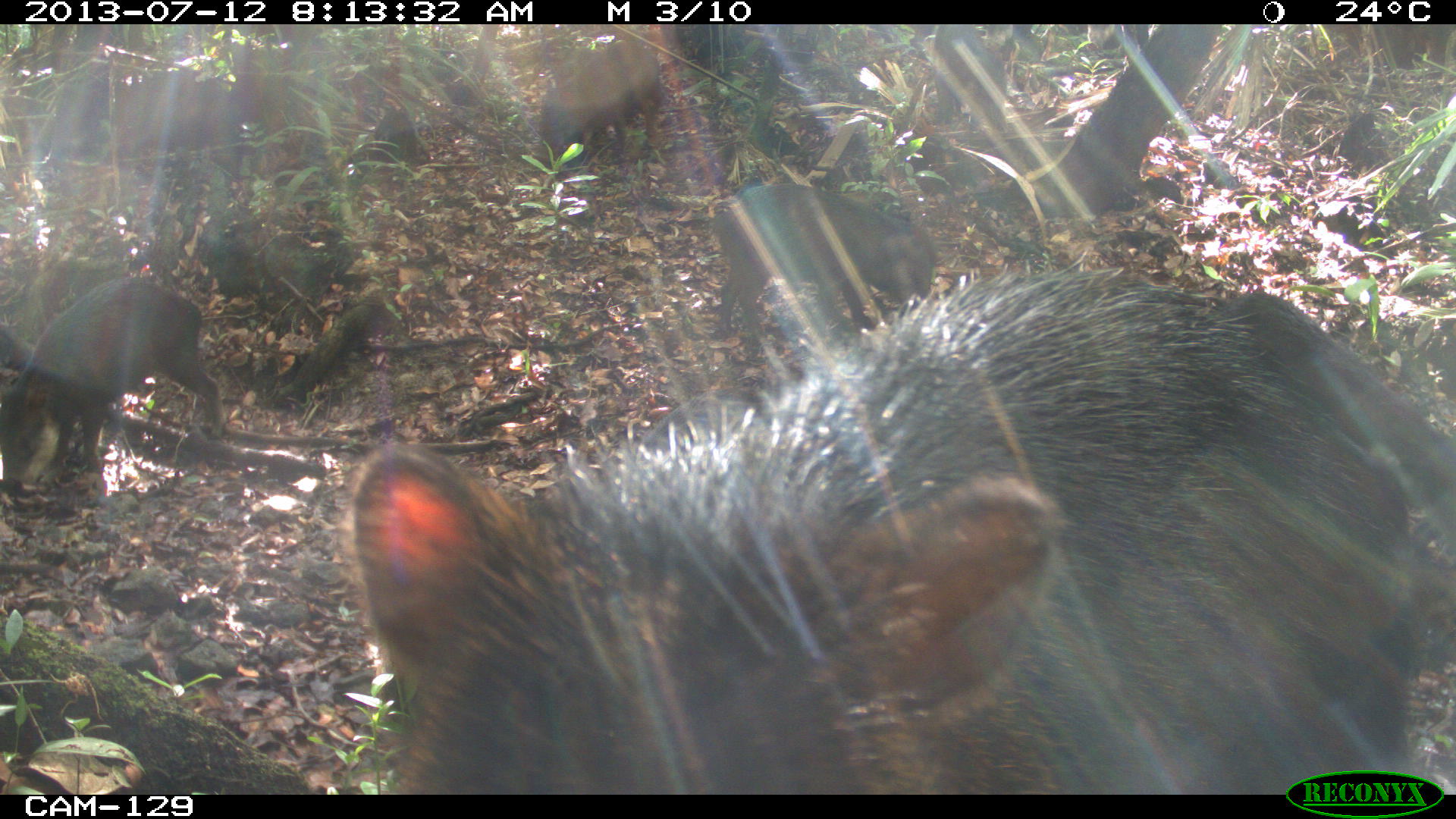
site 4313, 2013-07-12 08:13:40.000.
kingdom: Animalia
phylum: Chordata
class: Mammalia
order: Artiodactyla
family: Tayassuidae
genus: Tayassu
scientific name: Tayassu pecari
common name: white-lipped peccary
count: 20